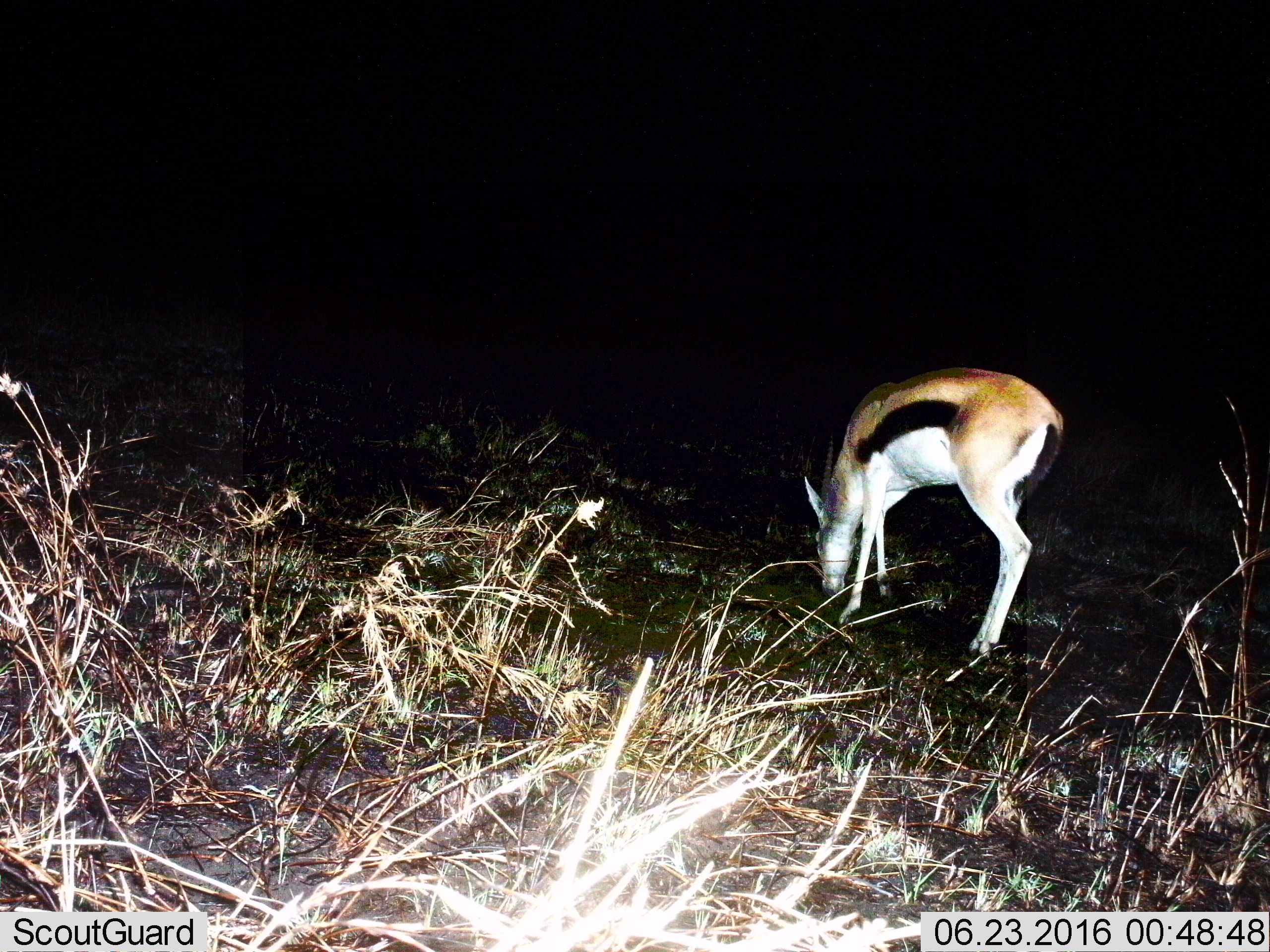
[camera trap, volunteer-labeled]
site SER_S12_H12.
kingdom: Animalia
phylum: Chordata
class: Mammalia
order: Artiodactyla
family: Bovidae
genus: Eudorcas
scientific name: Eudorcas thomsonii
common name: thomson's gazelle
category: gazellethomsons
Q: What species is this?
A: Gazellethomsons (thomson's gazelle) (Eudorcas thomsonii).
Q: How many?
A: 1.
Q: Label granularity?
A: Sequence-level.